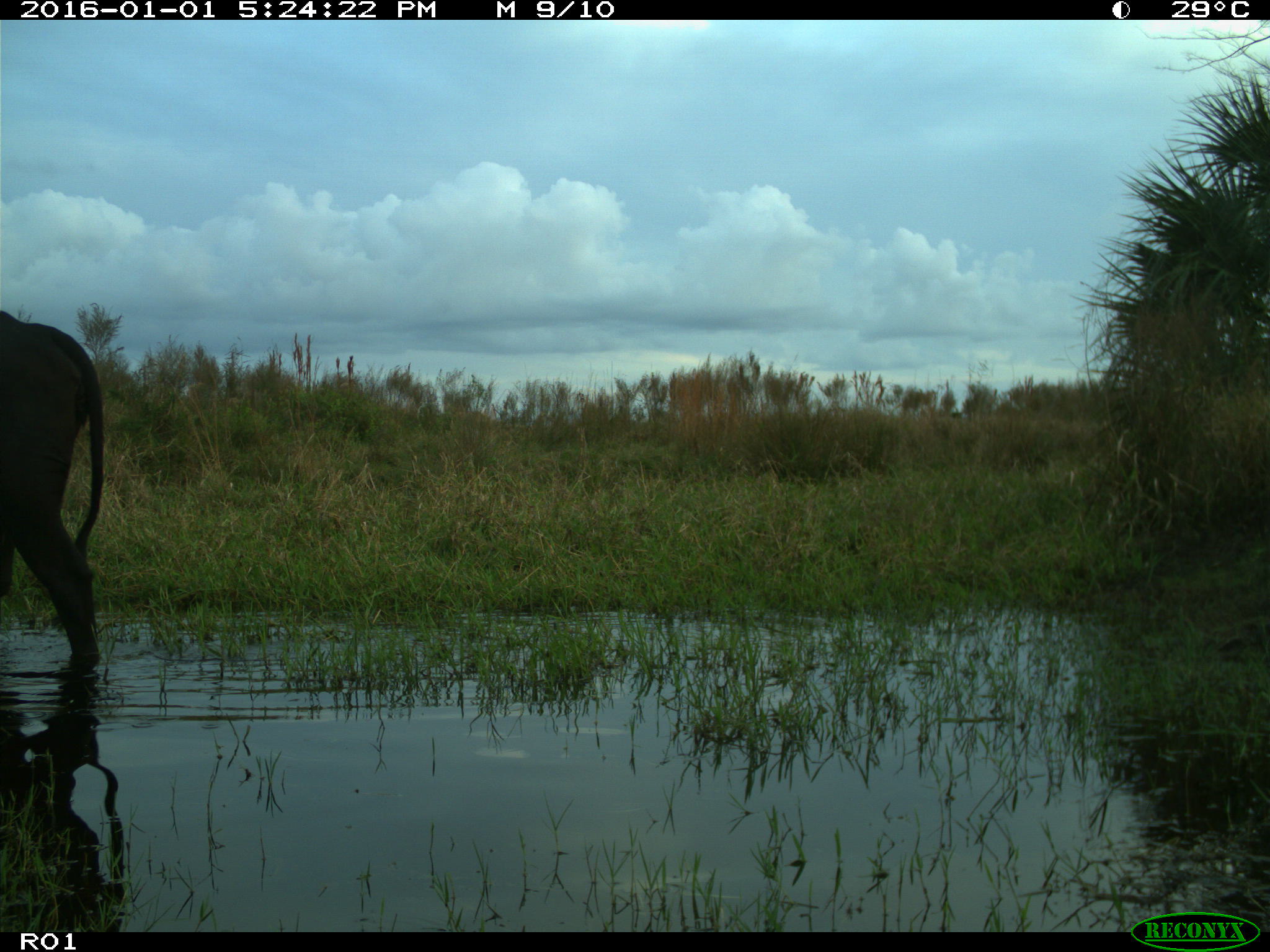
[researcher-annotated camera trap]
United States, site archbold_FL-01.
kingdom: Animalia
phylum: Chordata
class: Mammalia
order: Artiodactyla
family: Bovidae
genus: Bos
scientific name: Bos taurus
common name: domestic cow